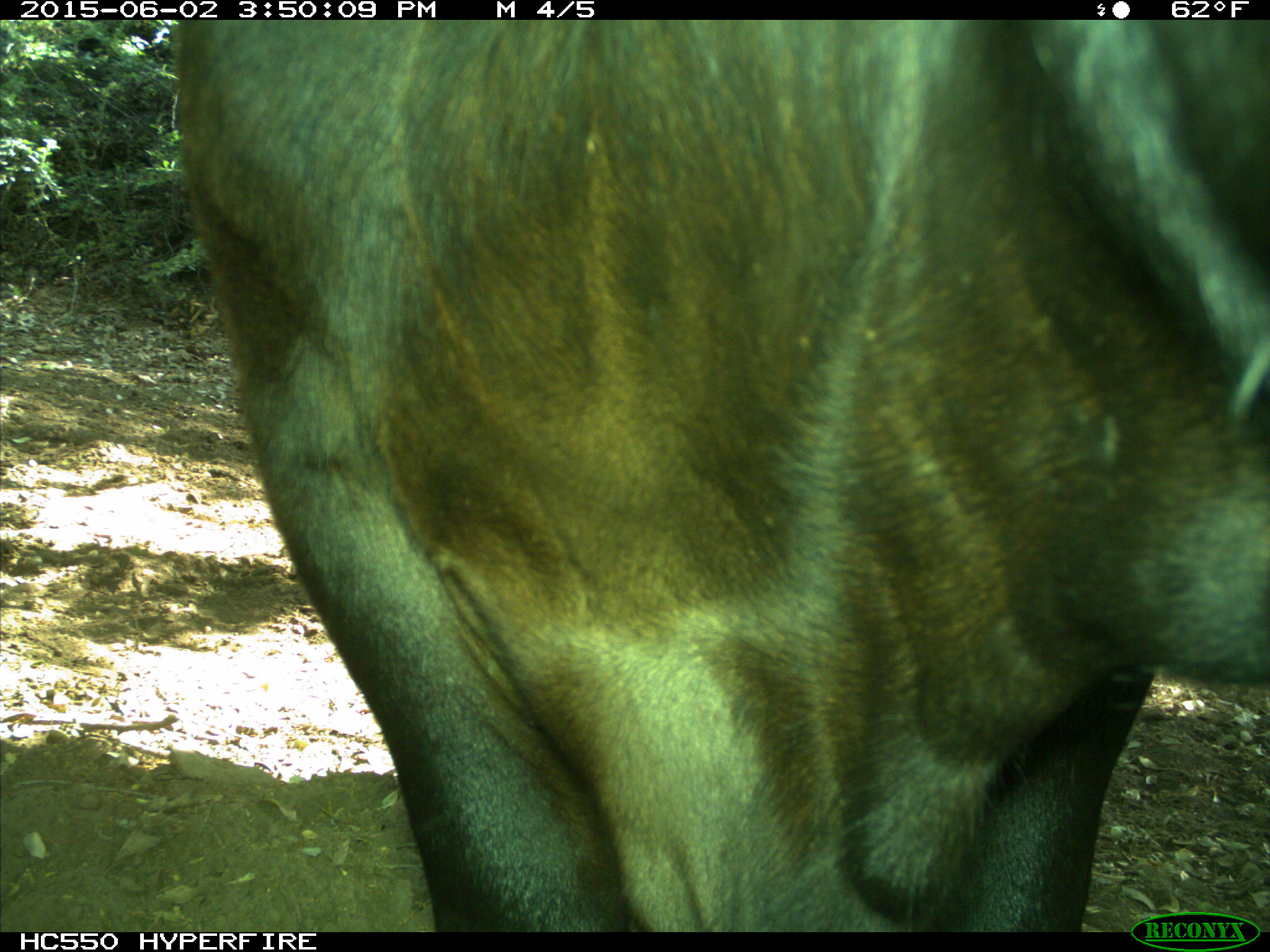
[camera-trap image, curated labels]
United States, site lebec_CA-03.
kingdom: Animalia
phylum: Chordata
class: Mammalia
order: Artiodactyla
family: Bovidae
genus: Bos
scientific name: Bos taurus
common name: domestic cow